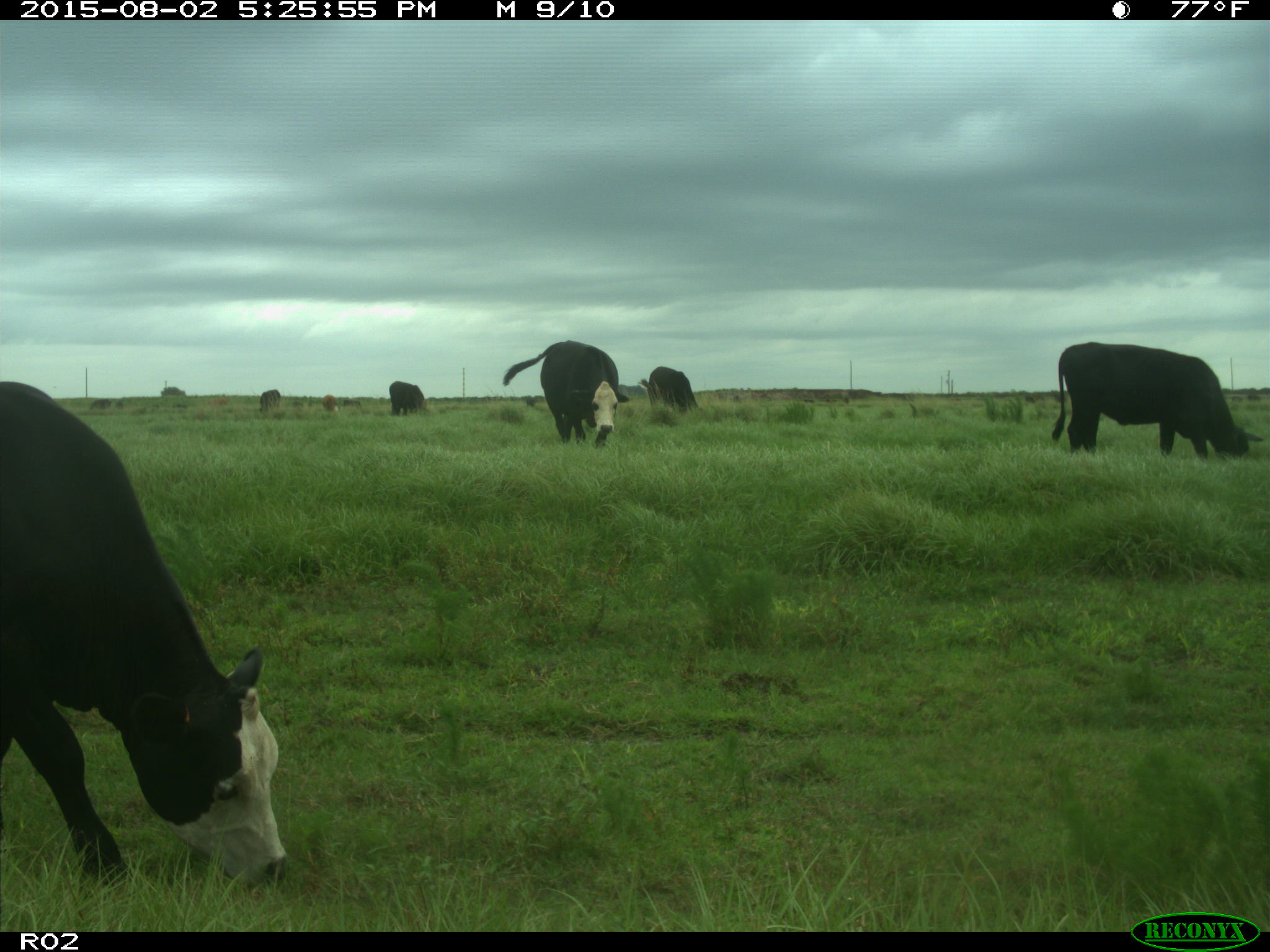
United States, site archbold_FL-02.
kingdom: Animalia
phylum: Chordata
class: Mammalia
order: Artiodactyla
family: Bovidae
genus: Bos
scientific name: Bos taurus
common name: domestic cow